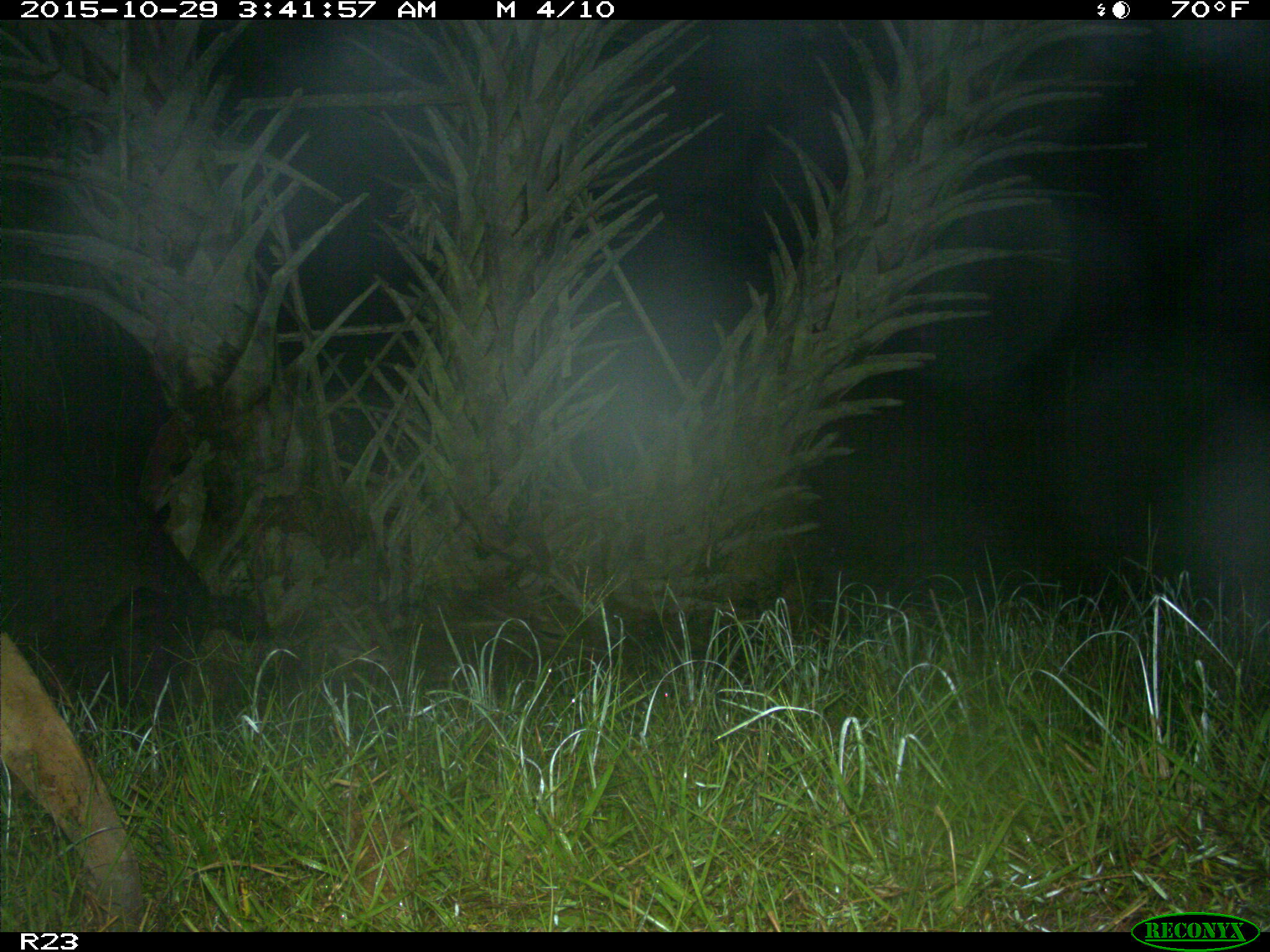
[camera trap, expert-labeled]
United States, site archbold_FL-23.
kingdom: Animalia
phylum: Chordata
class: Mammalia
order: Artiodactyla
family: Suidae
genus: Sus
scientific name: Sus scrofa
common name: wild boar